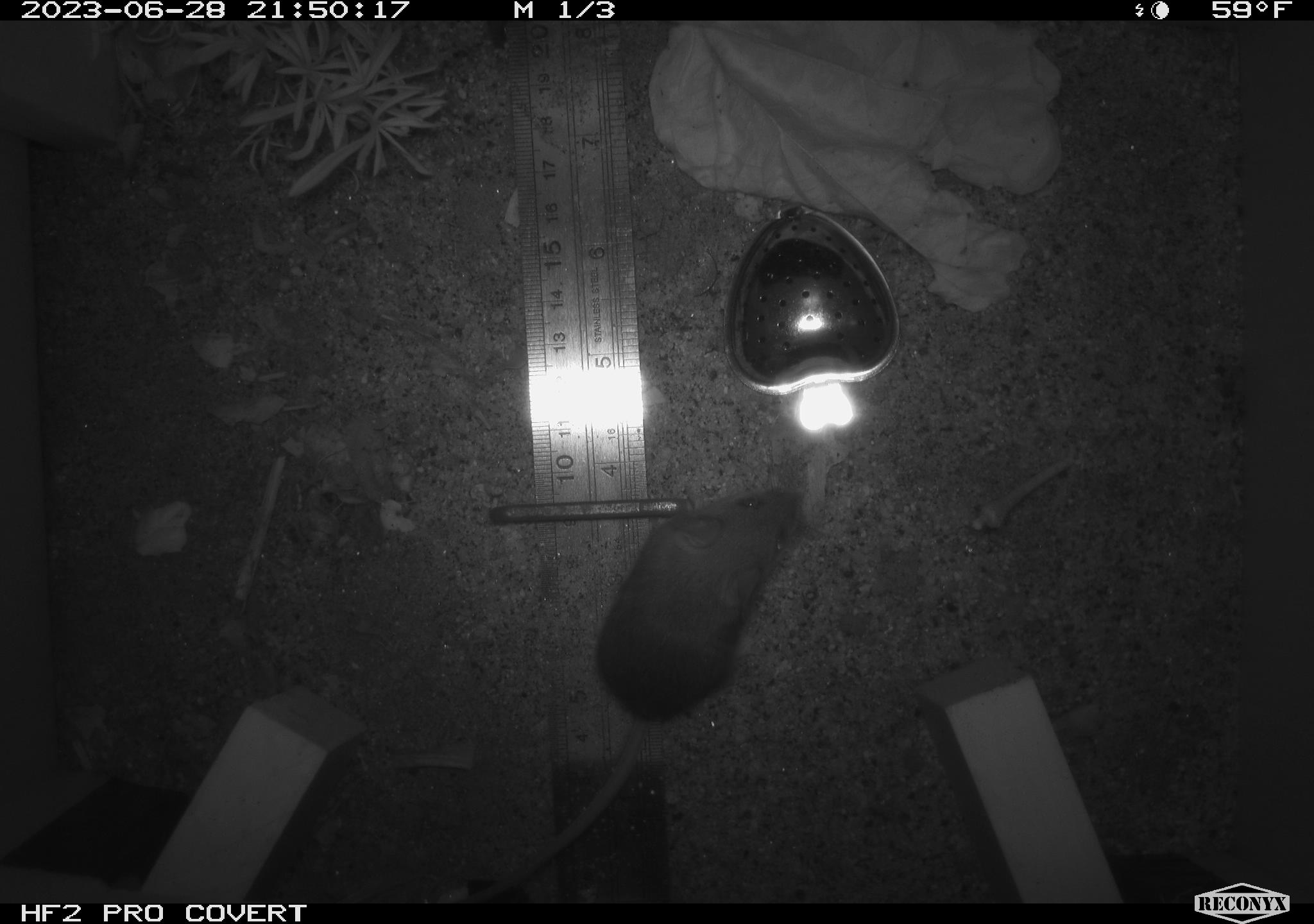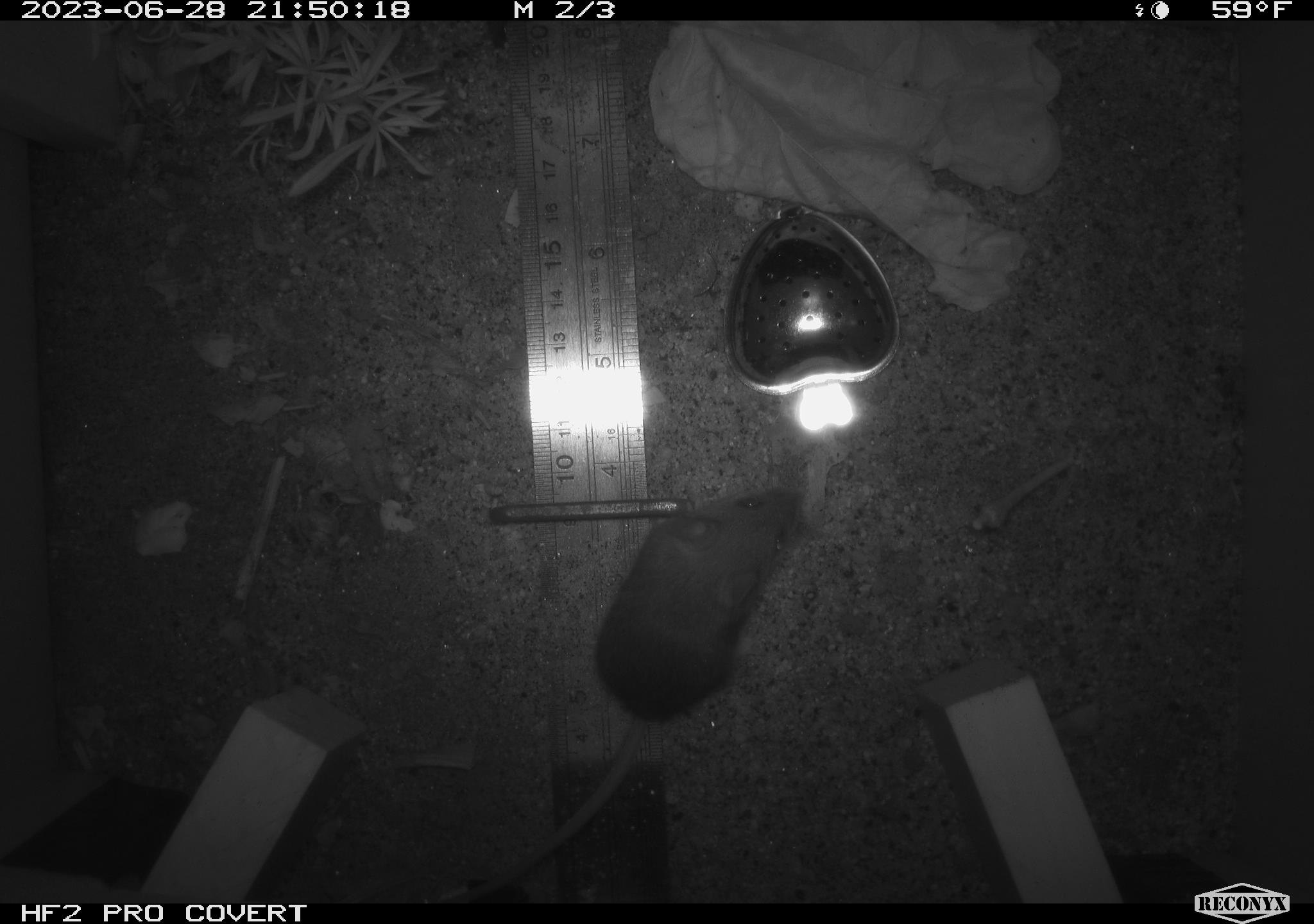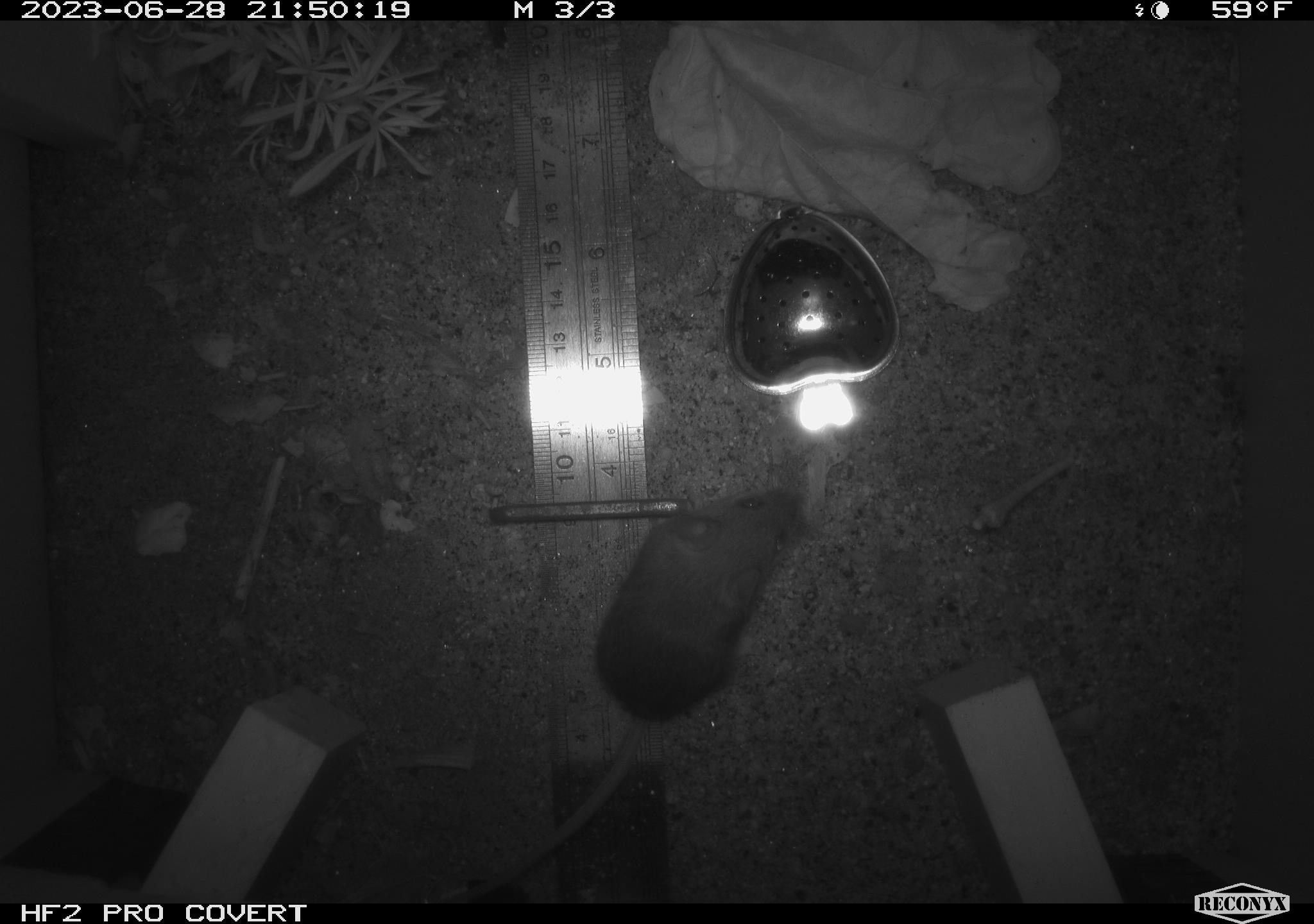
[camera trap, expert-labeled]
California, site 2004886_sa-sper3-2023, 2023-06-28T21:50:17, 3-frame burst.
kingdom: Animalia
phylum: Chordata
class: Mammalia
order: Rodentia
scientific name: Rodentia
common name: mouse species